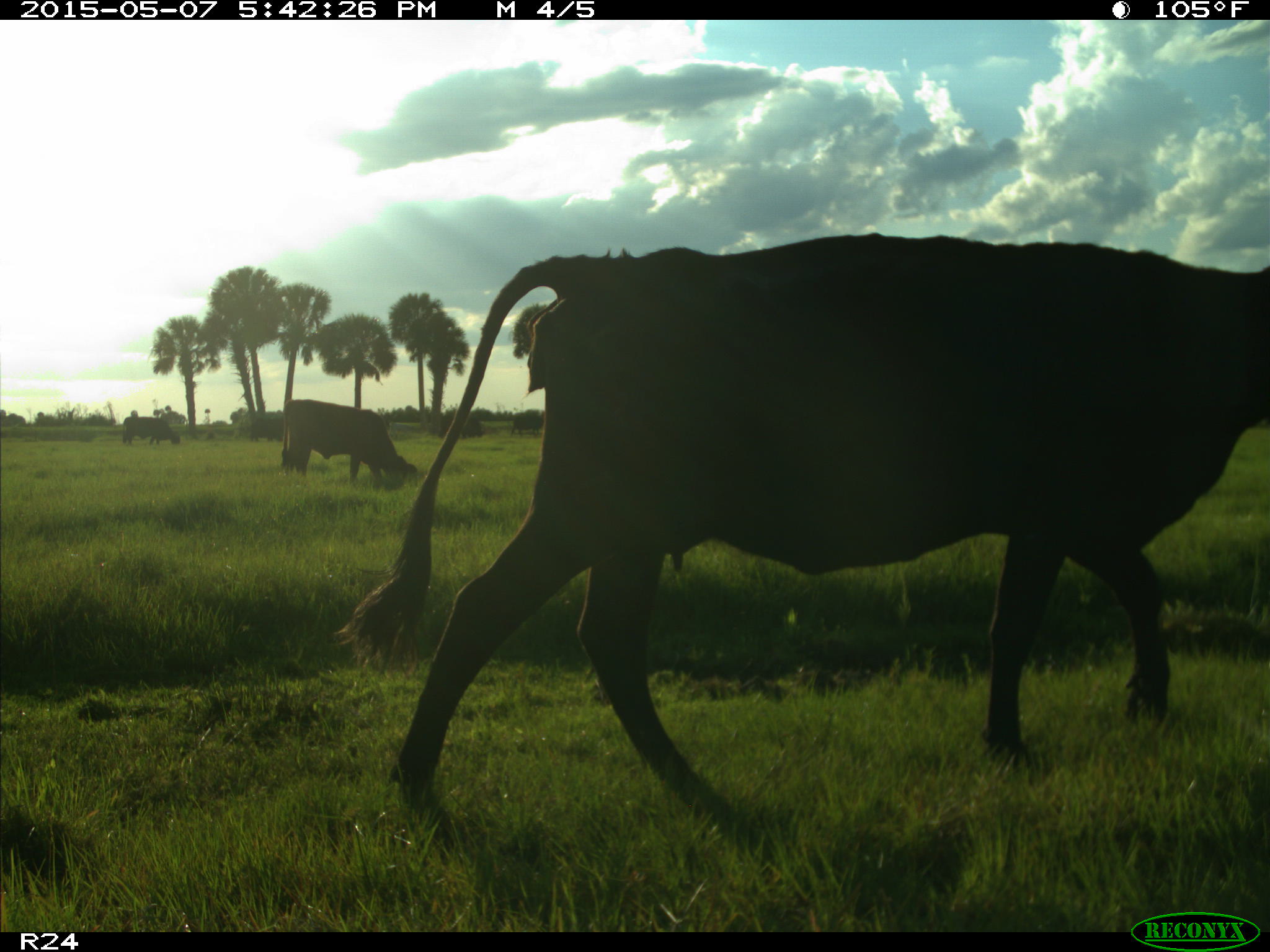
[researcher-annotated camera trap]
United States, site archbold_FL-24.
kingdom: Animalia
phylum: Chordata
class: Mammalia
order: Artiodactyla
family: Bovidae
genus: Bos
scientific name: Bos taurus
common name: domestic cow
Bos taurus (domestic cow).